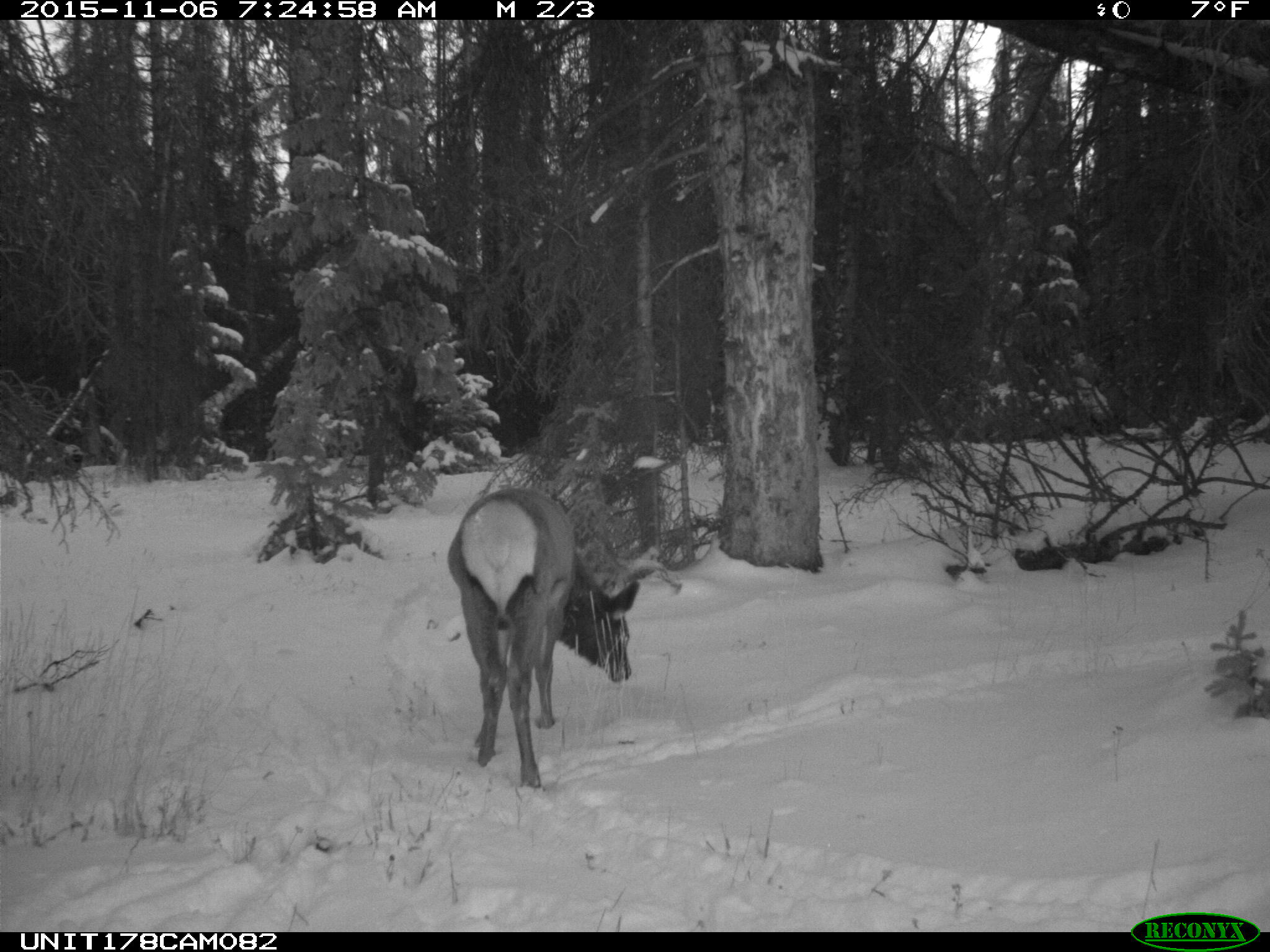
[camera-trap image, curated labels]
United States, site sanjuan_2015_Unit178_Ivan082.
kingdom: Animalia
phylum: Chordata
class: Mammalia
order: Artiodactyla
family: Cervidae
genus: Cervus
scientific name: Cervus elaphus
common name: red deer